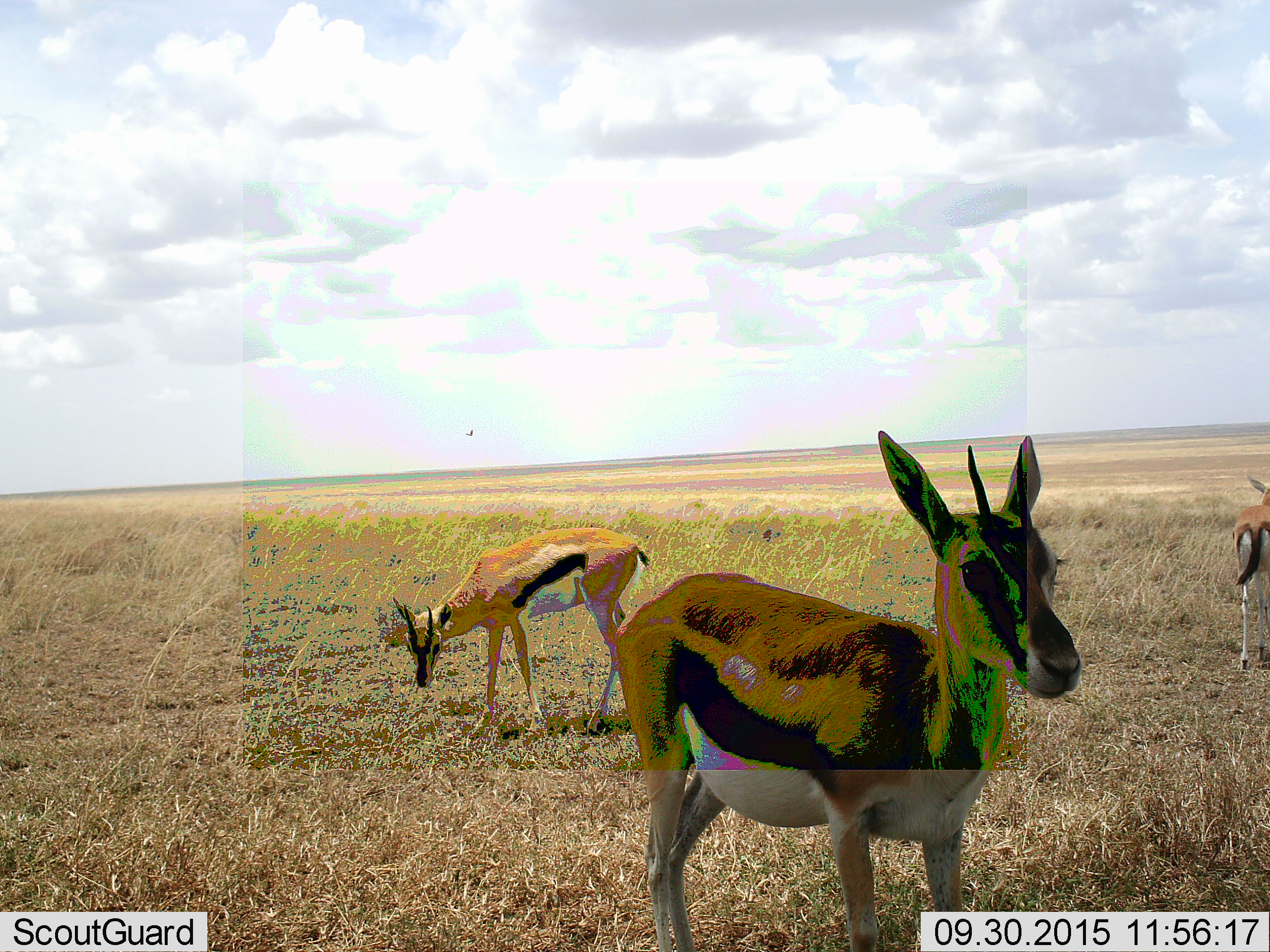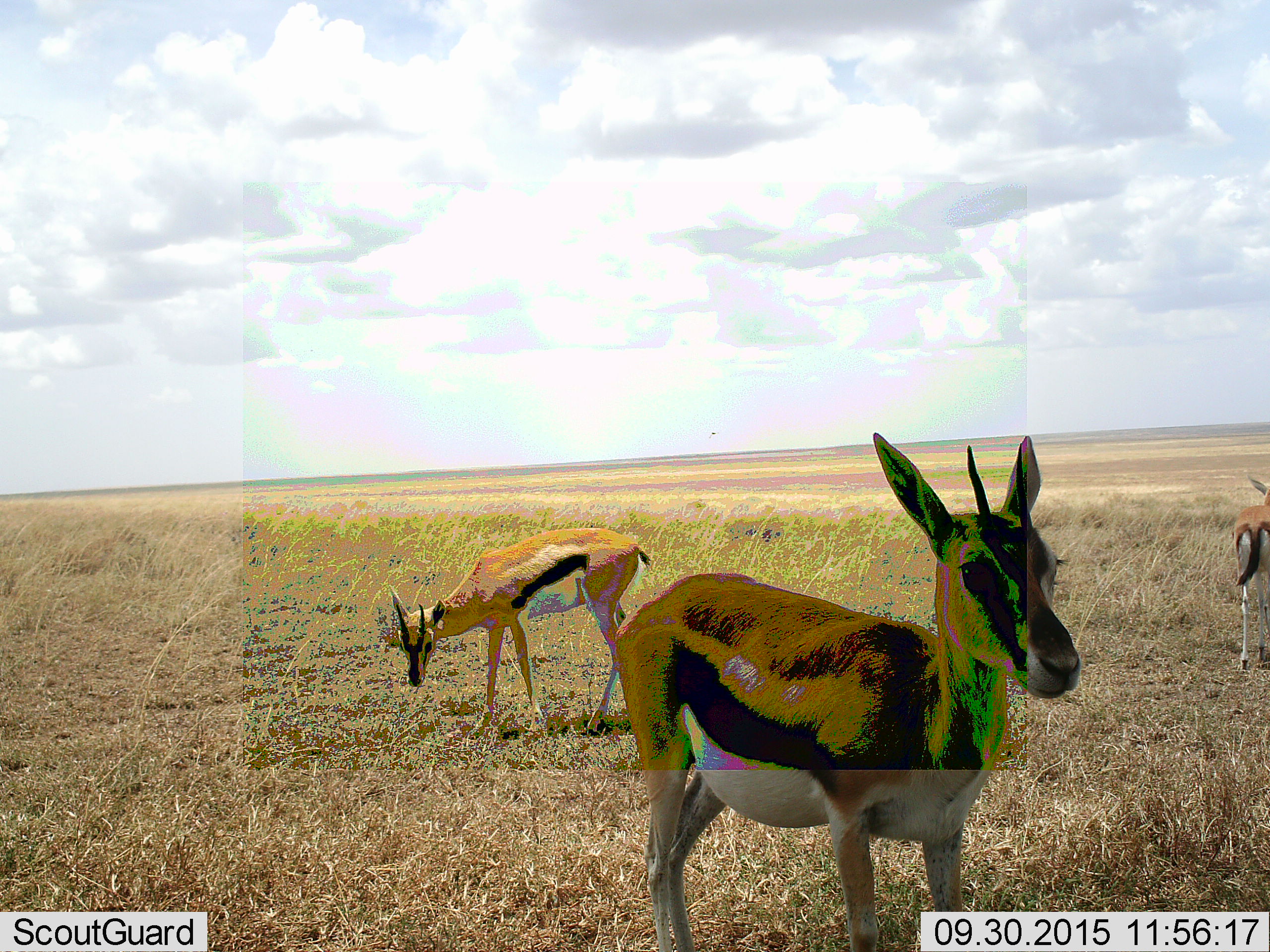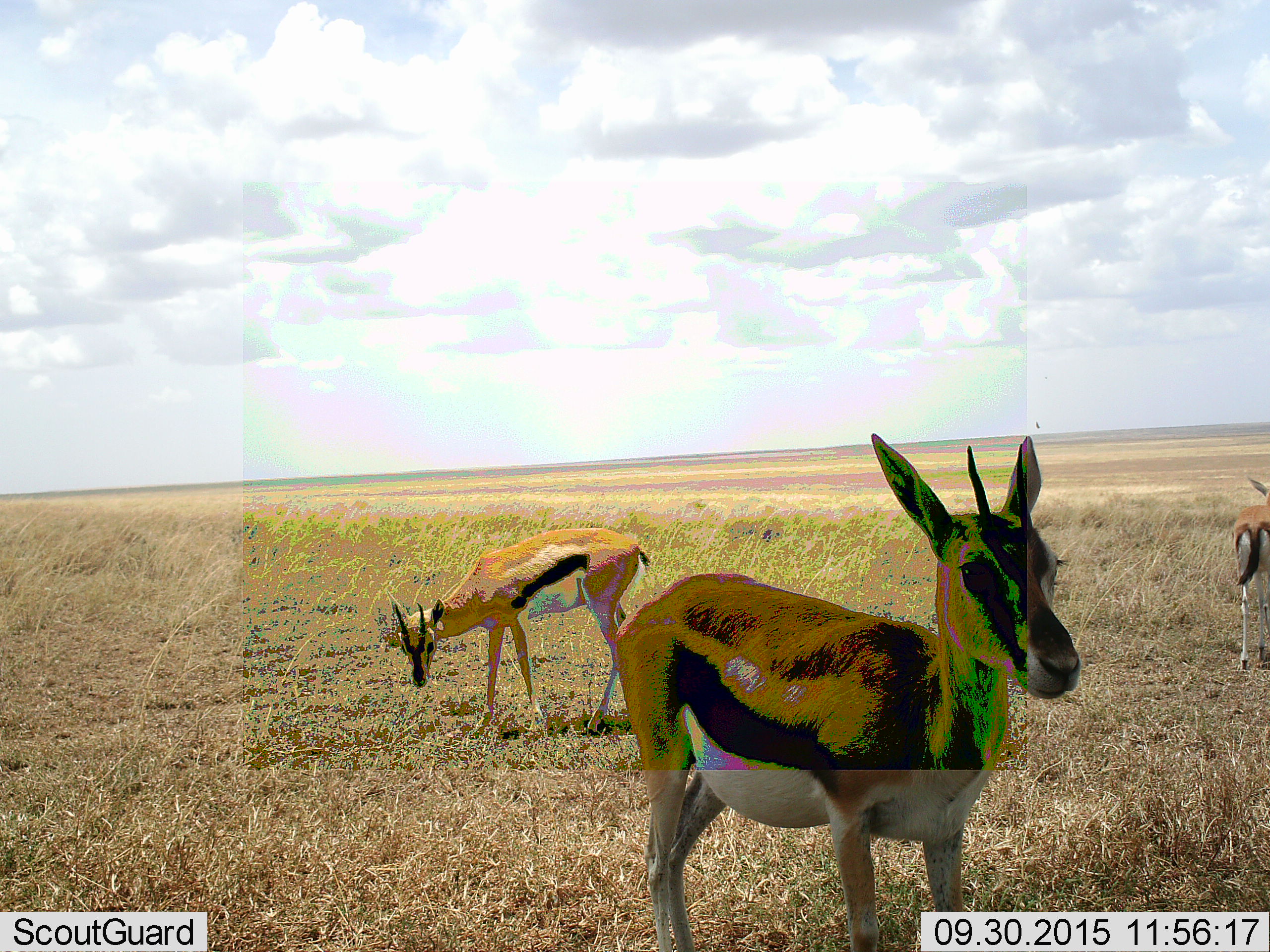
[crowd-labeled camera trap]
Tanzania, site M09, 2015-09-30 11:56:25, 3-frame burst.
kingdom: Animalia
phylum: Chordata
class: Mammalia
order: Artiodactyla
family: Bovidae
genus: Eudorcas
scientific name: Eudorcas thomsonii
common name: thomson's gazelle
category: gazellethomsons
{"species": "gazellethomsons (thomson's gazelle) (Eudorcas thomsonii)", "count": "3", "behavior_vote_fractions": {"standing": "100%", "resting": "0%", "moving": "0%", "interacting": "0%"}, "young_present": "0%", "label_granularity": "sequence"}